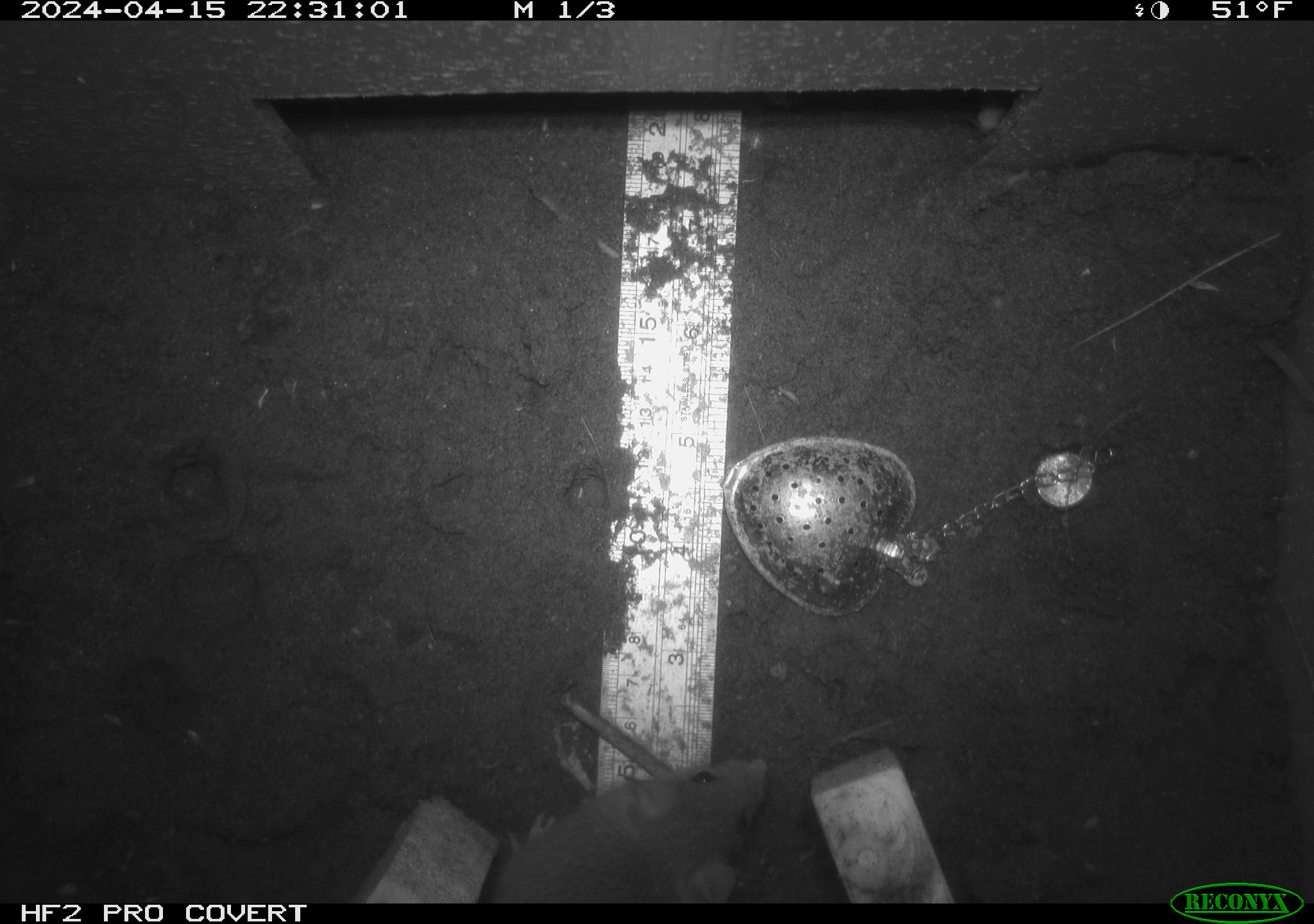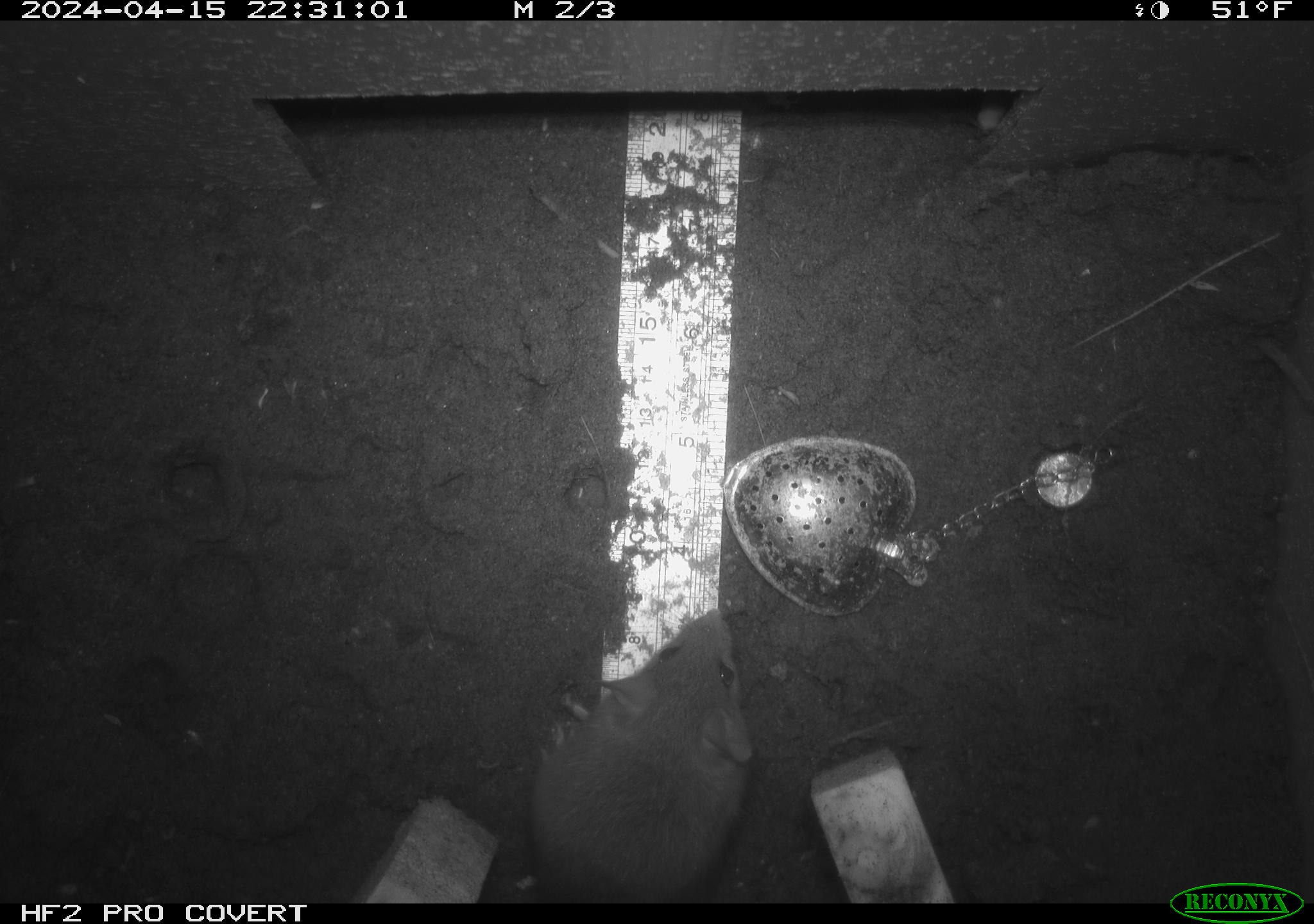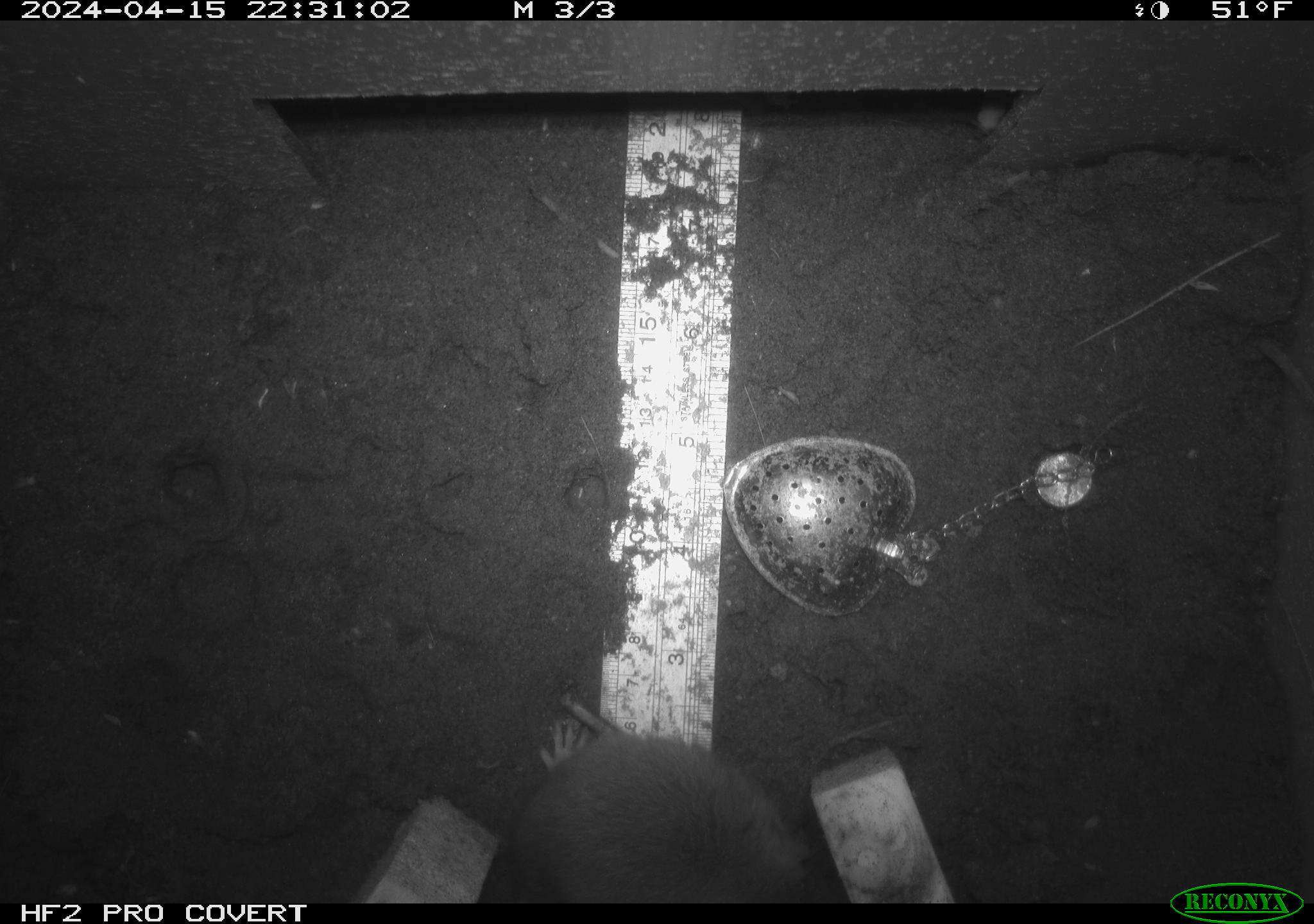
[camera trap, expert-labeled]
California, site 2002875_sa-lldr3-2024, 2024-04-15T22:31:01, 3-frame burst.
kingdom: Animalia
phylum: Chordata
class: Mammalia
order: Rodentia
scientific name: Rodentia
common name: rodent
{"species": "rodent (Rodentia)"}